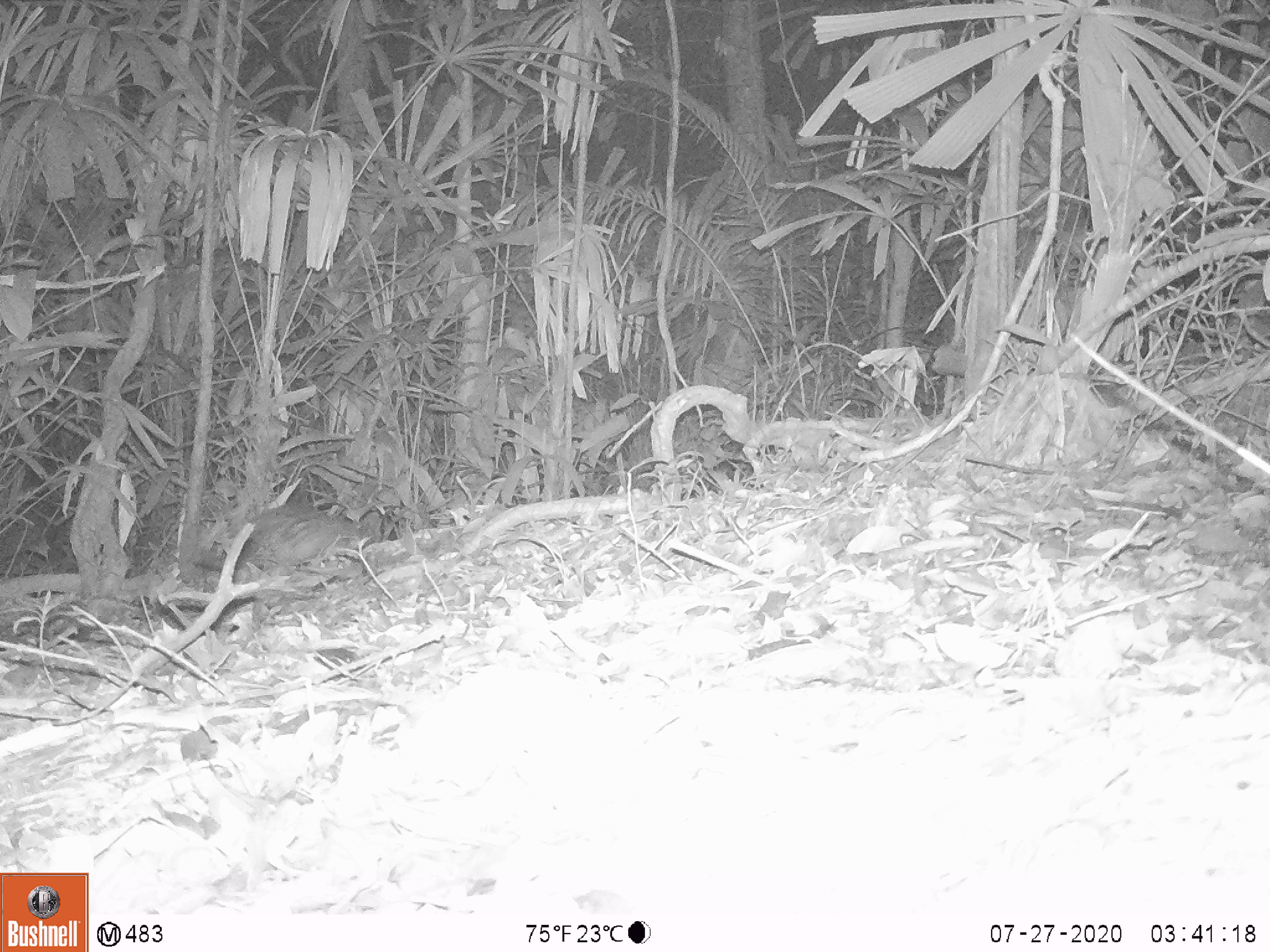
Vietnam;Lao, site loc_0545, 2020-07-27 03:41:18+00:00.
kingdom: Animalia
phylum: Chordata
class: Mammalia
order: Rodentia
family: Hystricidae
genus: Atherurus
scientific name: Atherurus macrourus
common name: asiatic brush-tailed porcupine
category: asiatic brush tailed porcupine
Asiatic brush tailed porcupine (asiatic brush-tailed porcupine) (Atherurus macrourus). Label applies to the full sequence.